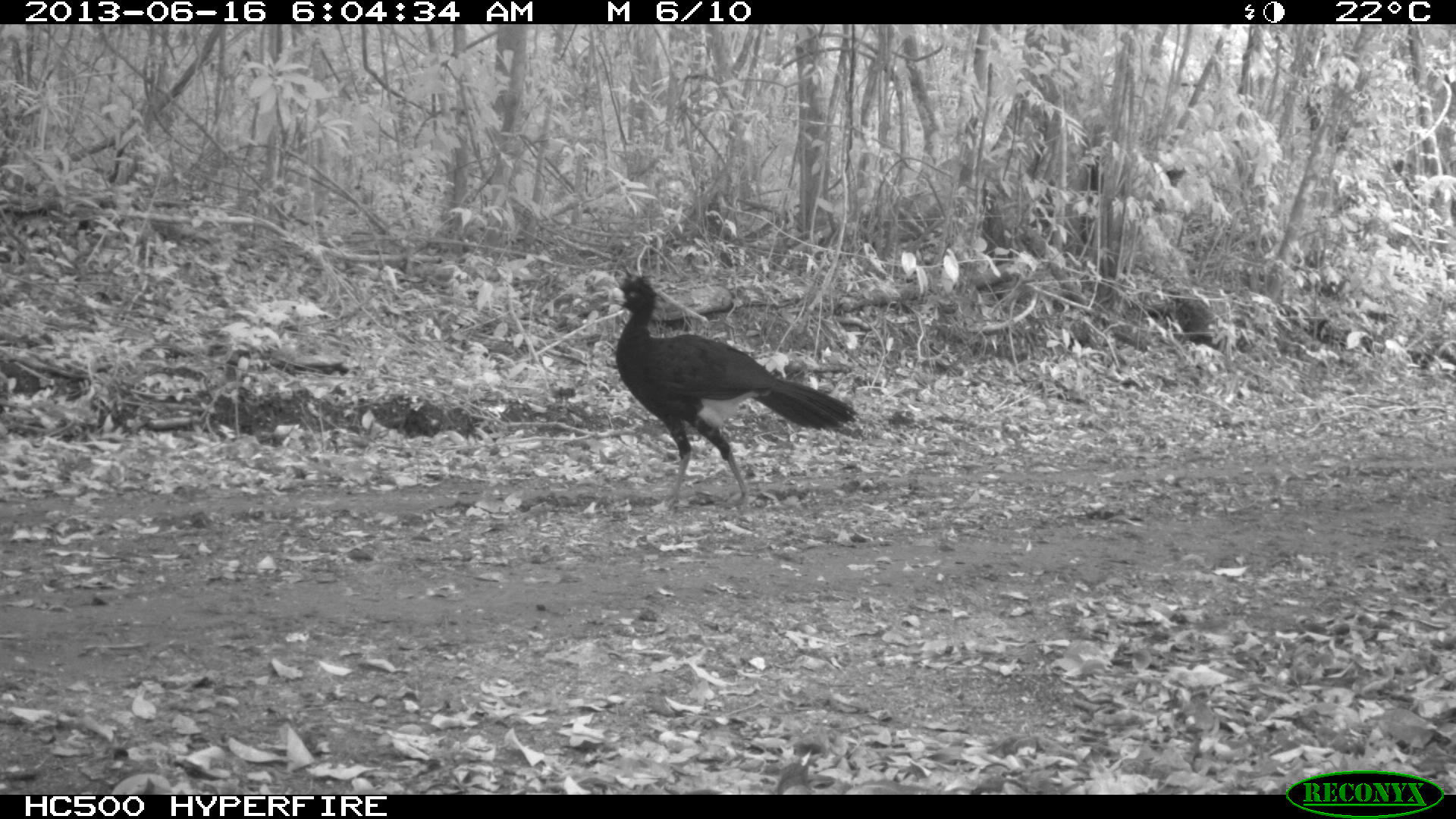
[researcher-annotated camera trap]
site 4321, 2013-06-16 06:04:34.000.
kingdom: Animalia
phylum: Chordata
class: Aves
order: Galliformes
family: Cracidae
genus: Crax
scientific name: Crax rubra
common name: great curassow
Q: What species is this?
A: Crax rubra (great curassow).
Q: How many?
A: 1.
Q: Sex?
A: Male.